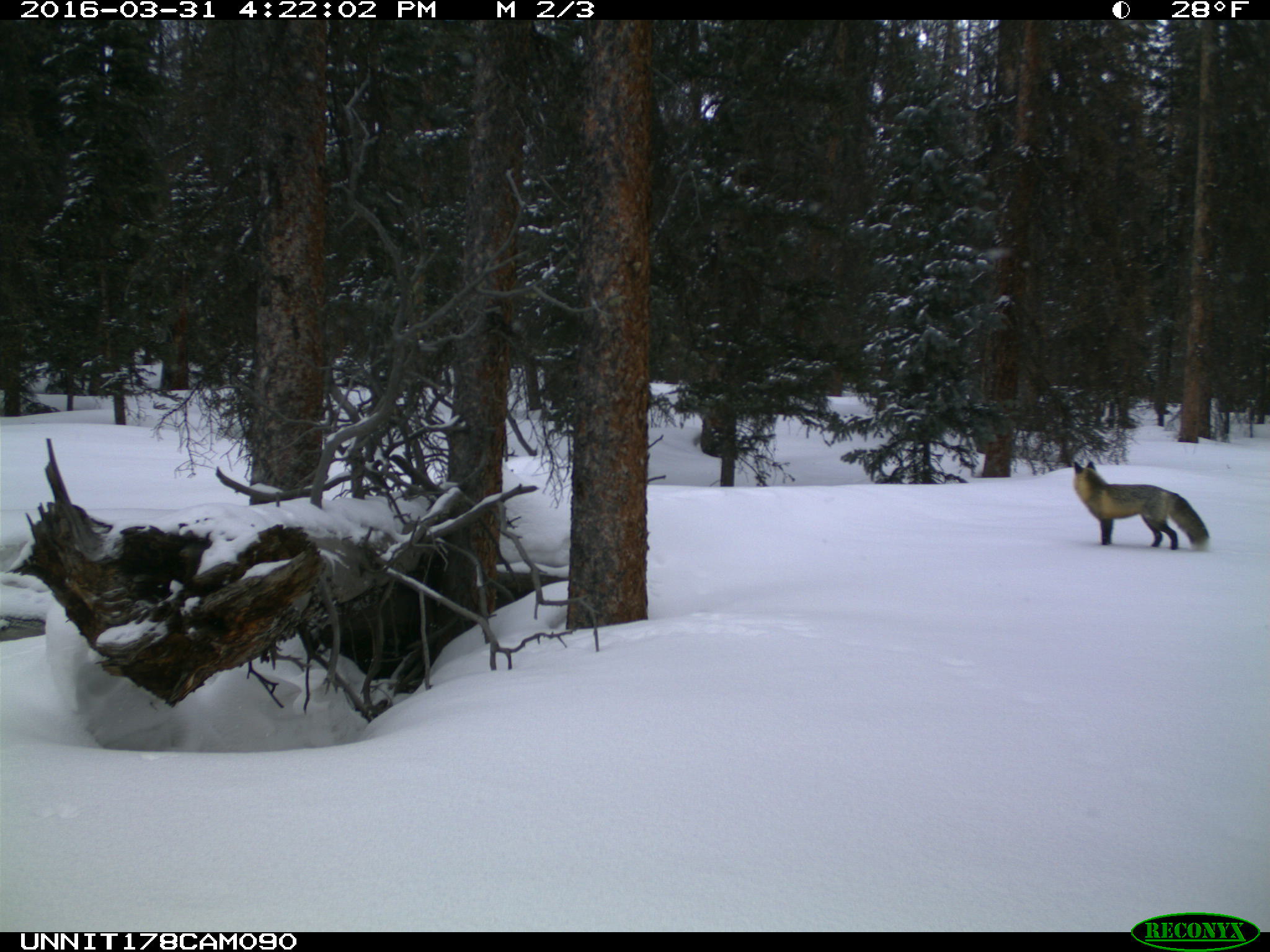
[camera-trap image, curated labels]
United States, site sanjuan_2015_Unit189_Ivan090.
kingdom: Animalia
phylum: Chordata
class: Mammalia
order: Carnivora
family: Canidae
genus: Vulpes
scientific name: Vulpes vulpes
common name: red fox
Vulpes vulpes (red fox).